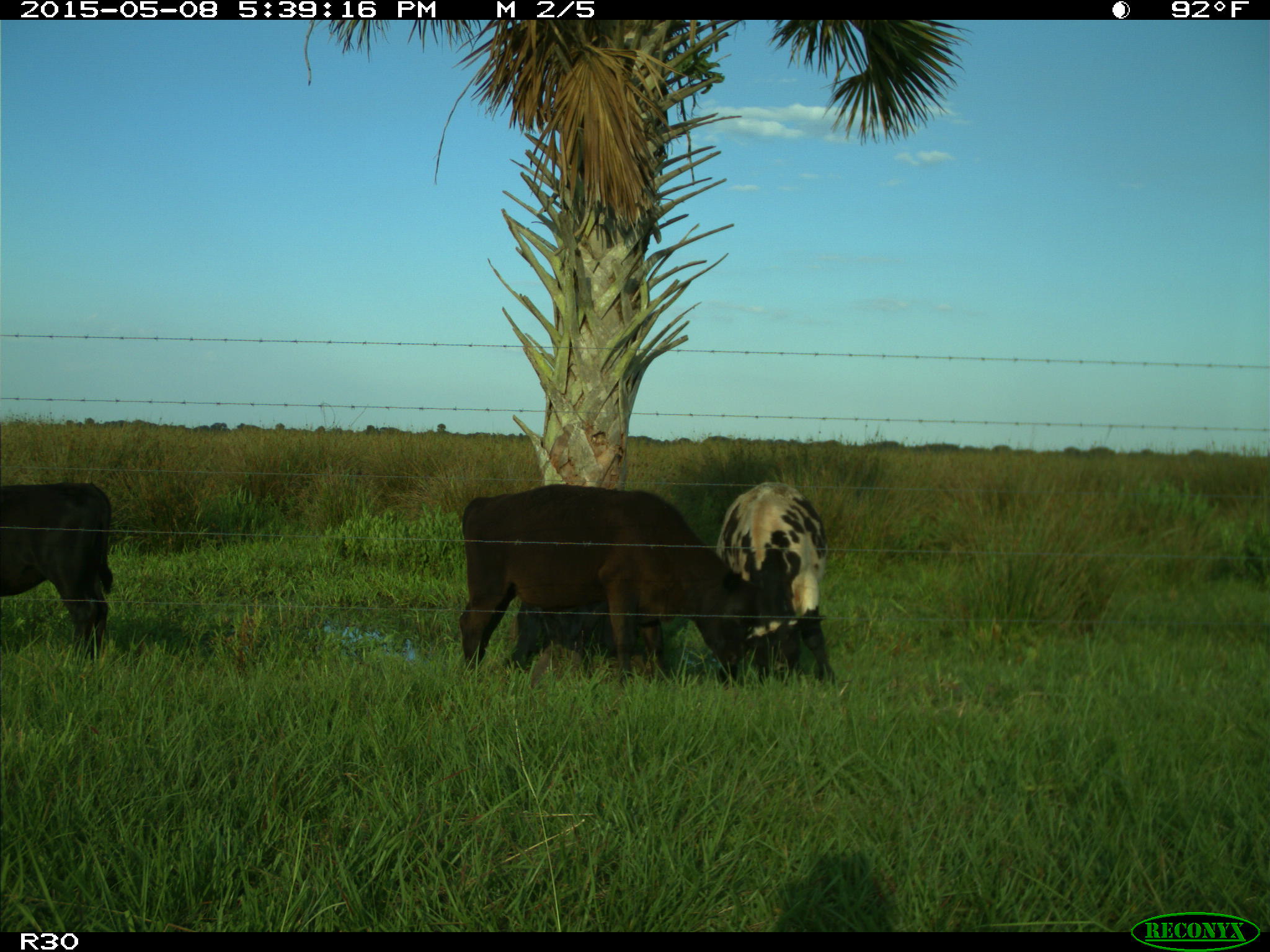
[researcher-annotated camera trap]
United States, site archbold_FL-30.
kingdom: Animalia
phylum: Chordata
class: Mammalia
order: Artiodactyla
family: Bovidae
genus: Bos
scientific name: Bos taurus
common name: domestic cow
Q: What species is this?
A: Bos taurus (domestic cow).